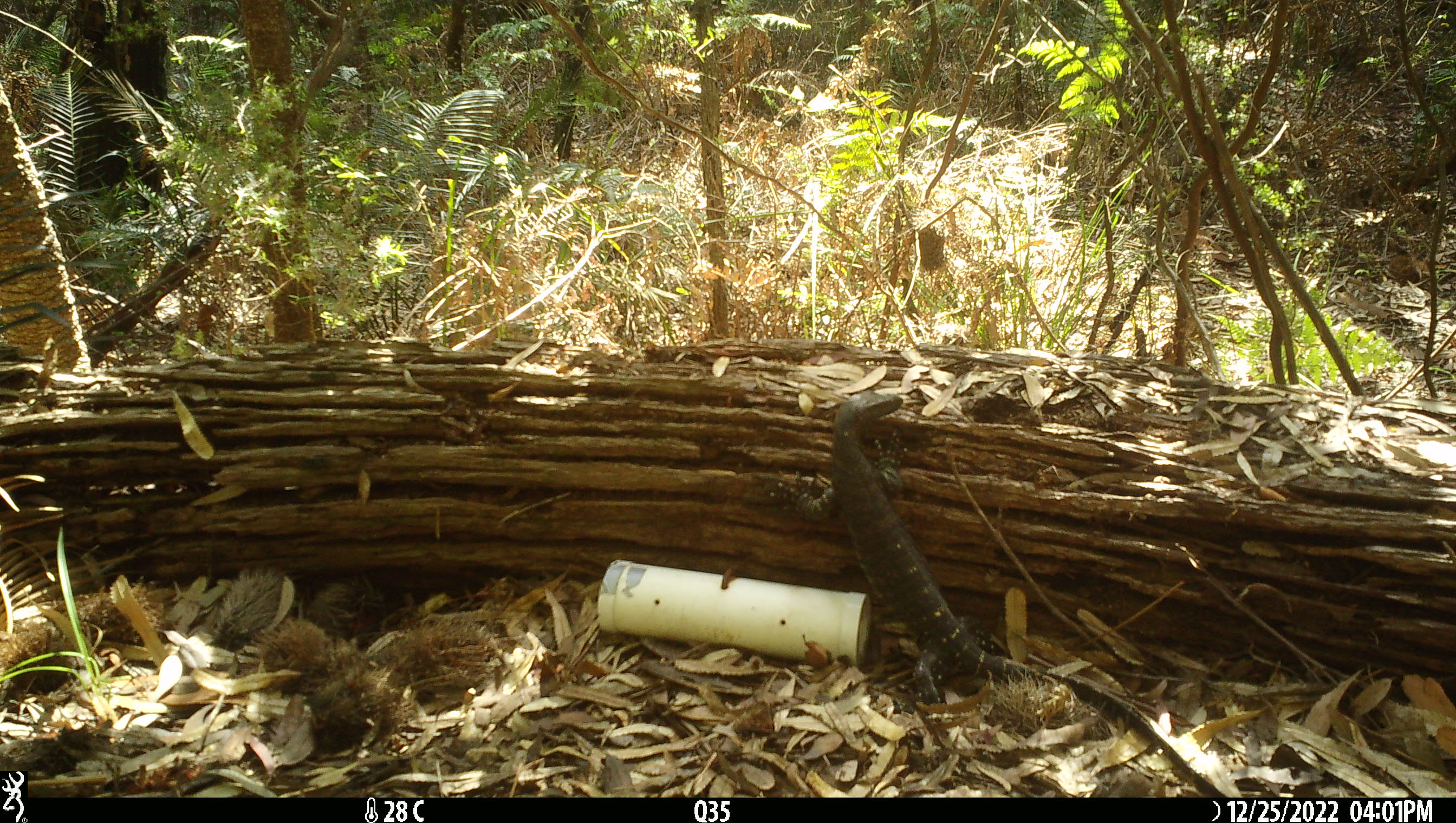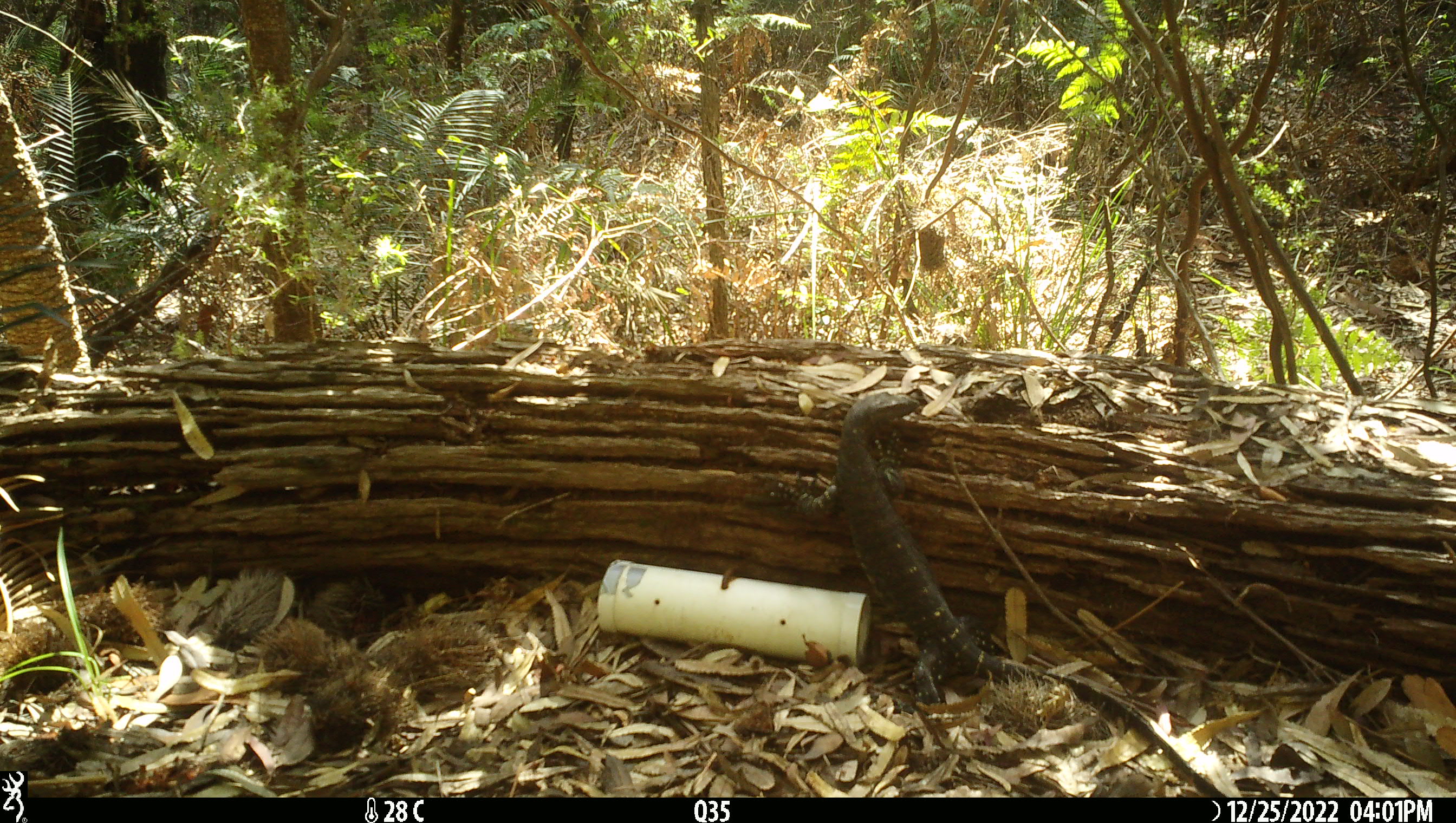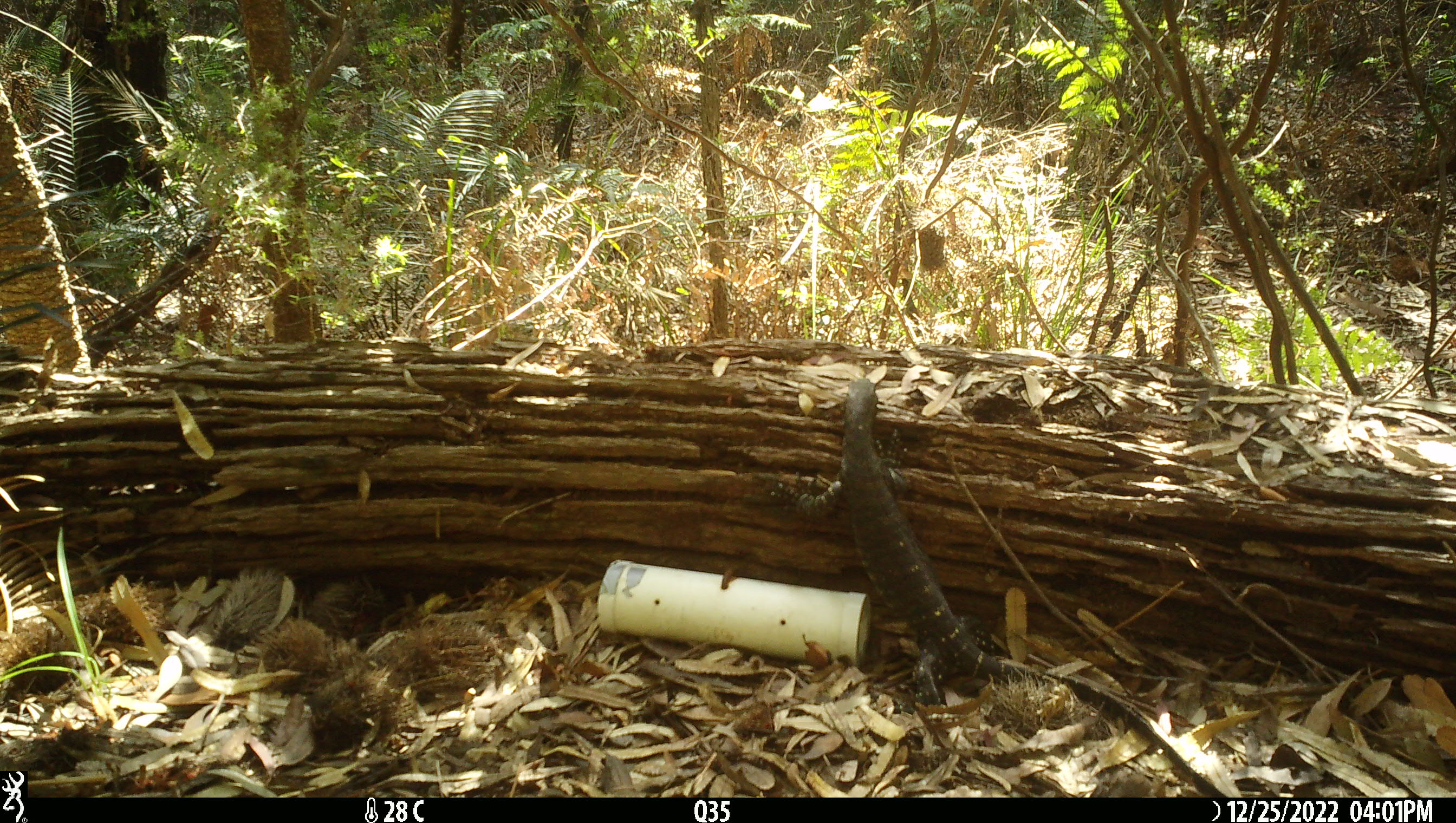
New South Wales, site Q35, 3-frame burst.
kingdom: Animalia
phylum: Chordata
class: Reptilia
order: Squamata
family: Varanidae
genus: Varanus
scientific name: Varanus varius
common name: lace monitor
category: goanna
Goanna (lace monitor) (Varanus varius).